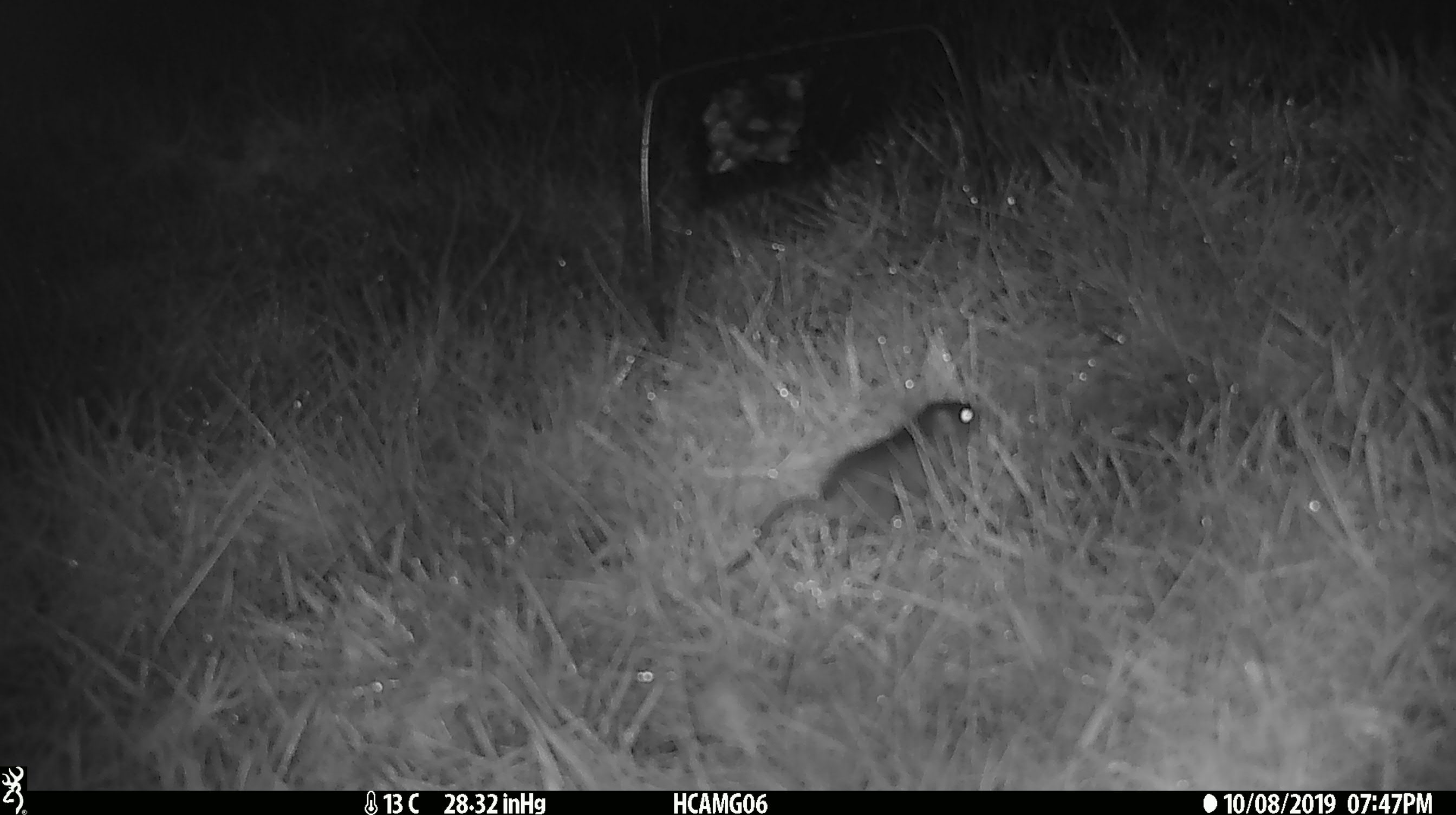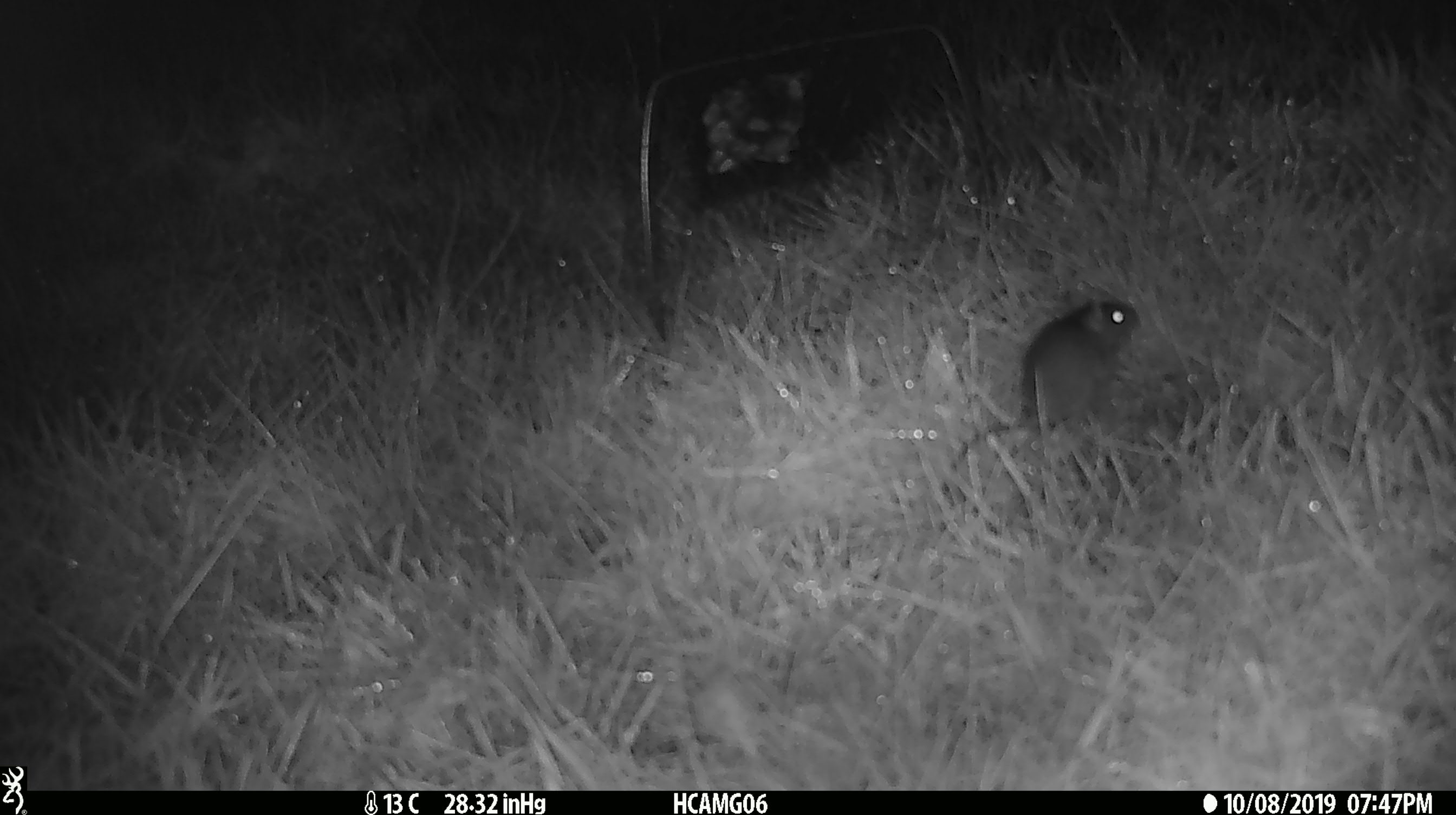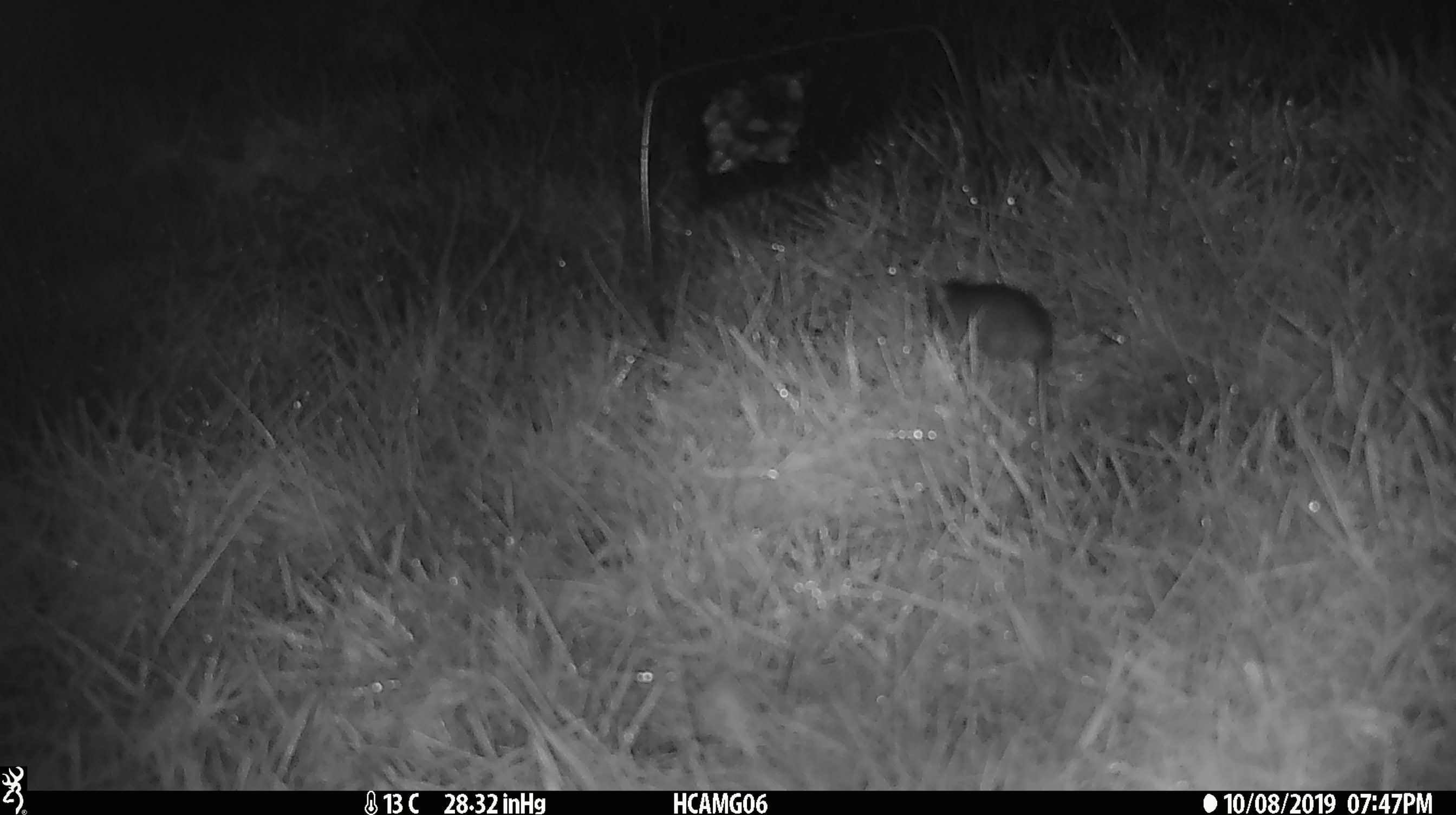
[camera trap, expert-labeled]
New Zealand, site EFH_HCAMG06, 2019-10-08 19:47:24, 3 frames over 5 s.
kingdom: Animalia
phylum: Chordata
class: Mammalia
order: Rodentia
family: Muridae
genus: Mus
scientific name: Mus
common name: mouse